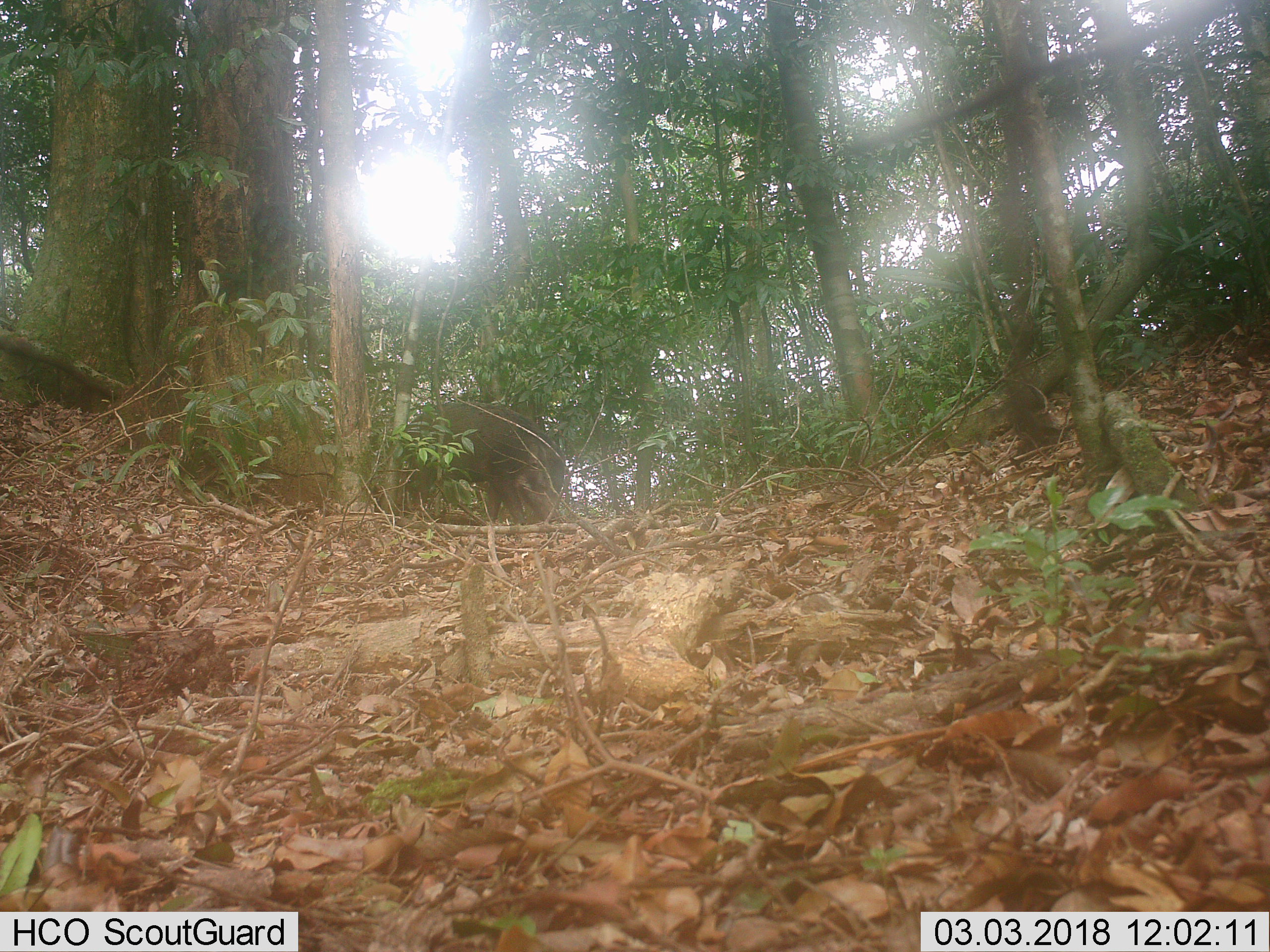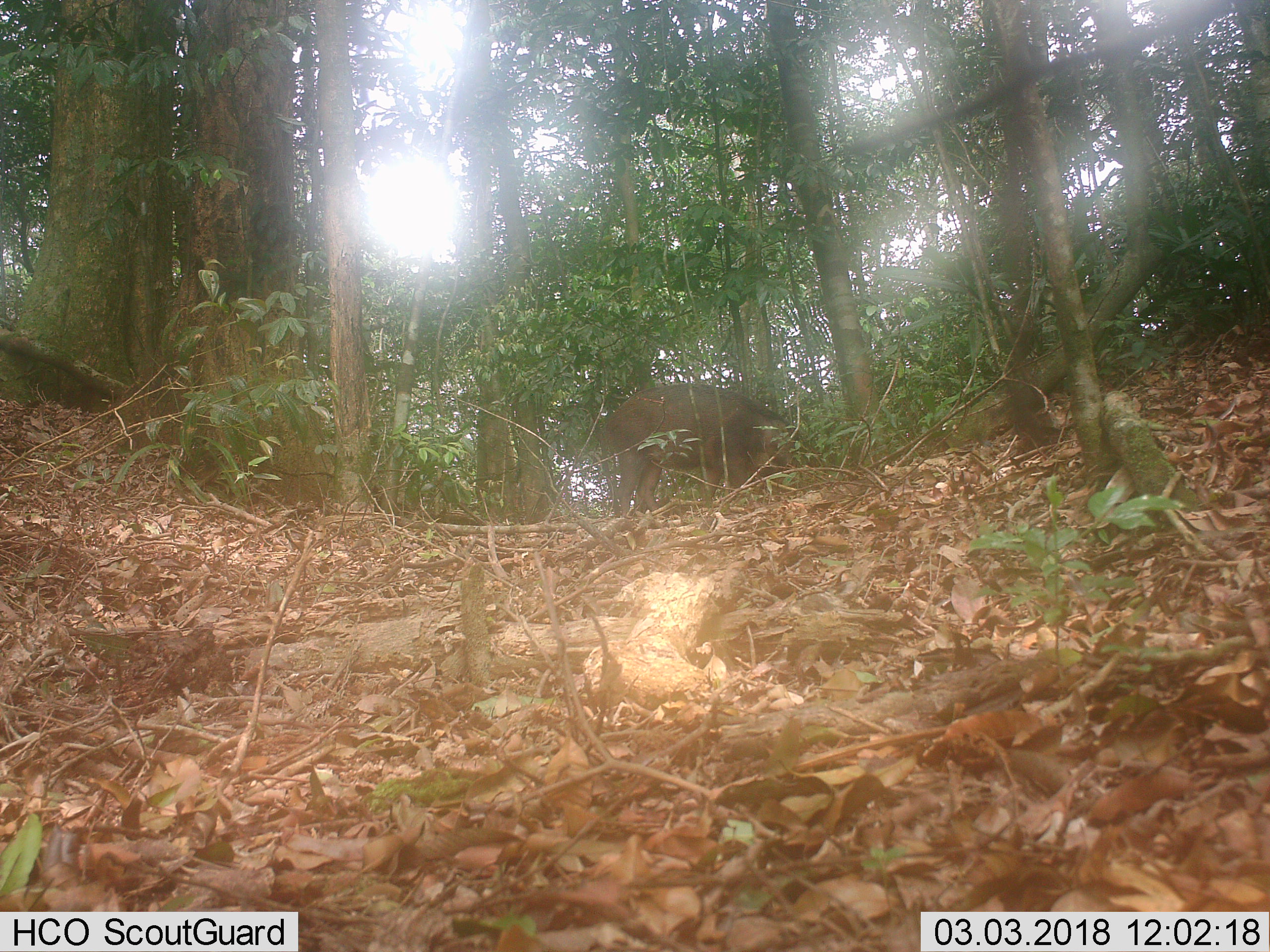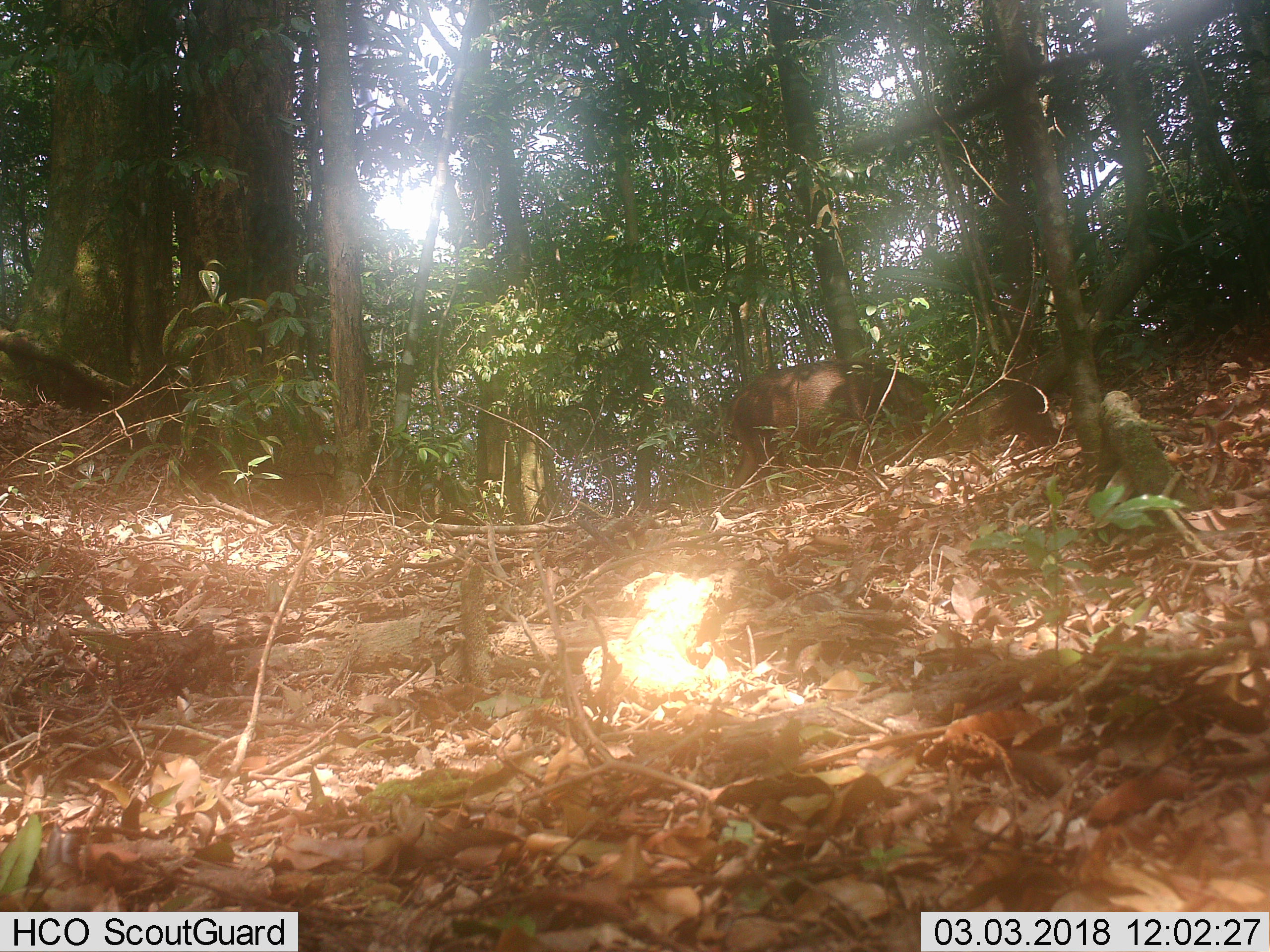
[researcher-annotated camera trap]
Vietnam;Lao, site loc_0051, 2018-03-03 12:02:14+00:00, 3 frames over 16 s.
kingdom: Animalia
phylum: Chordata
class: Mammalia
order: Artiodactyla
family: Suidae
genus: Sus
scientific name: Sus scrofa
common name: eurasian wild pig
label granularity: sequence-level